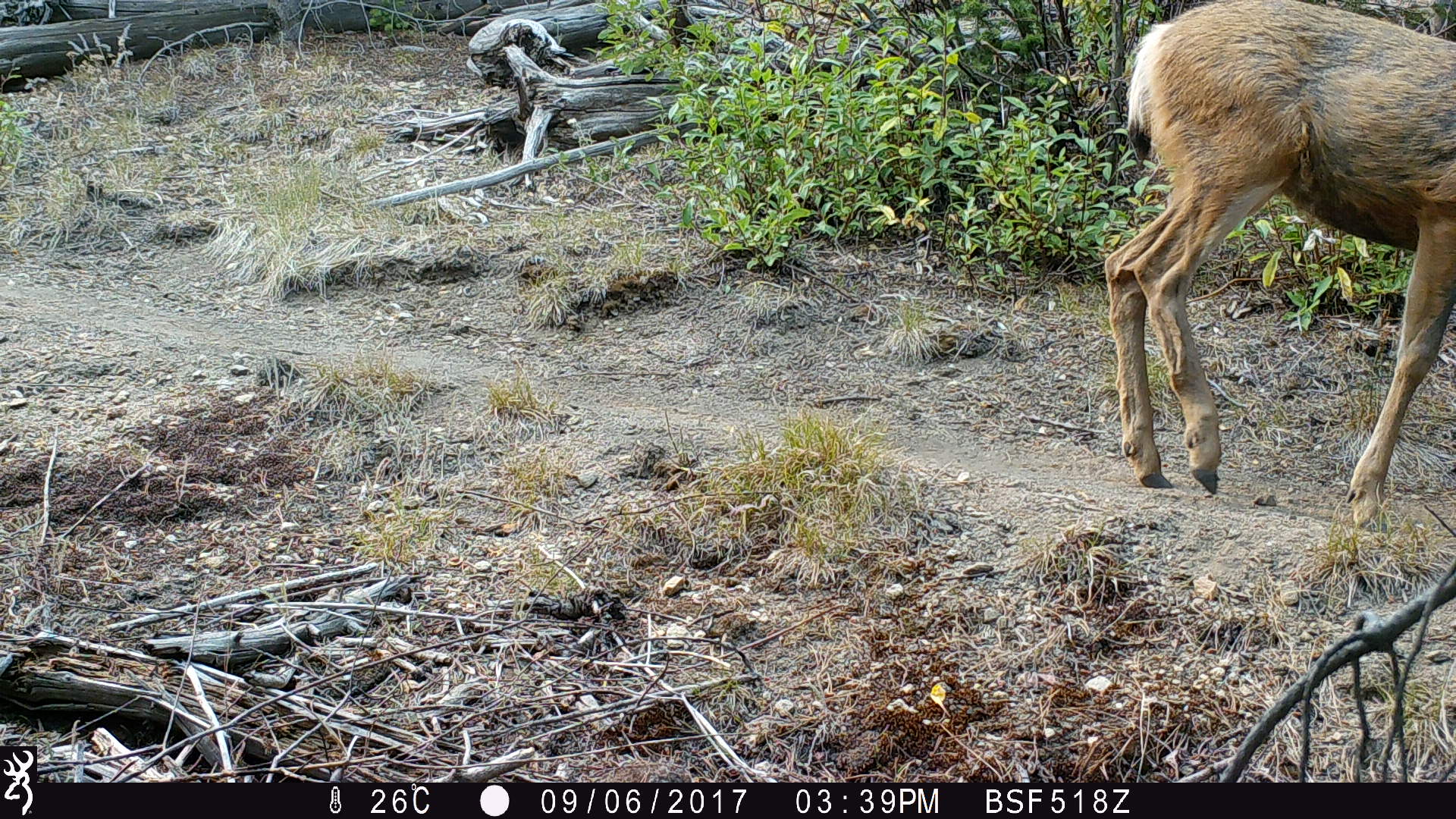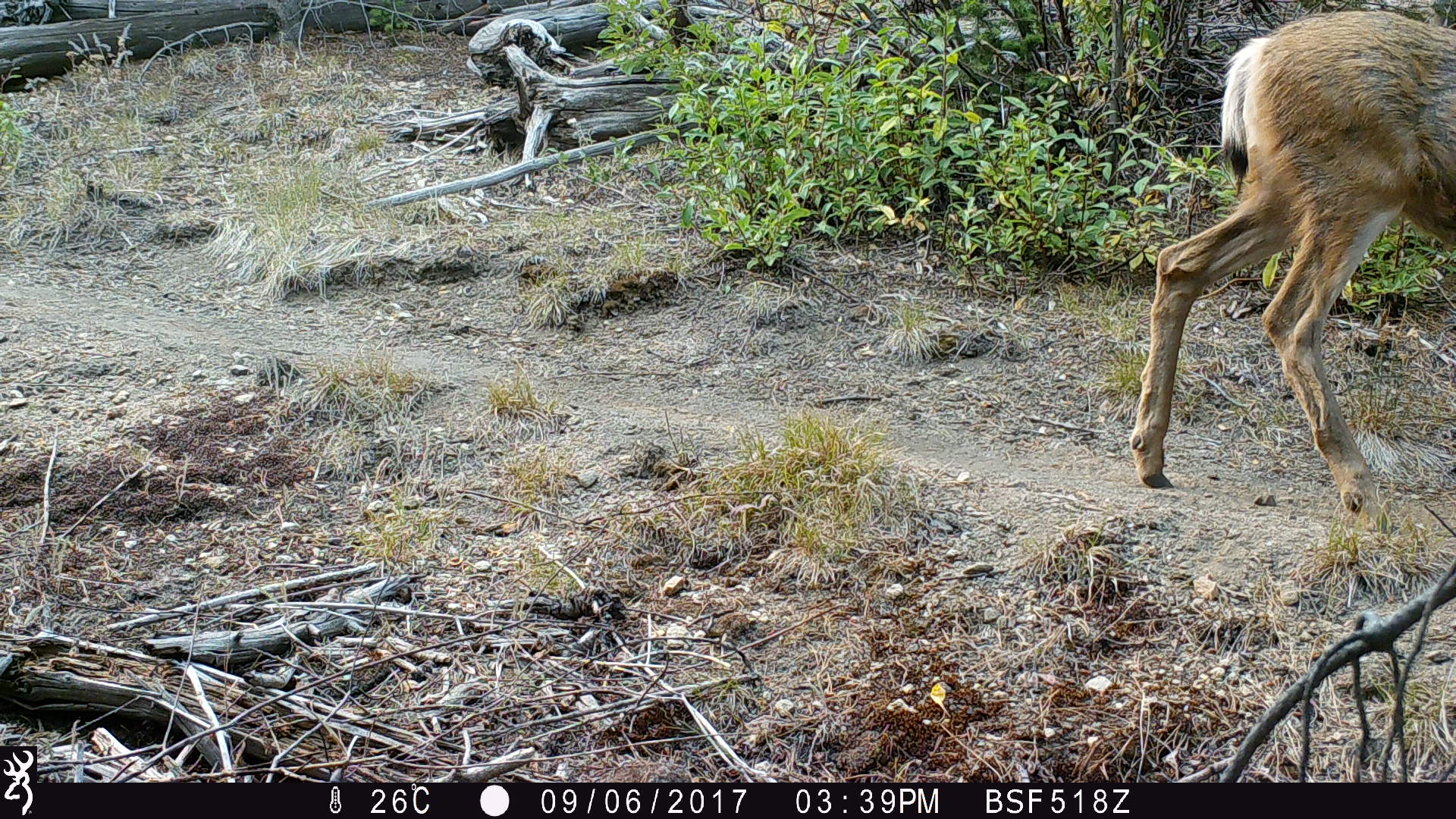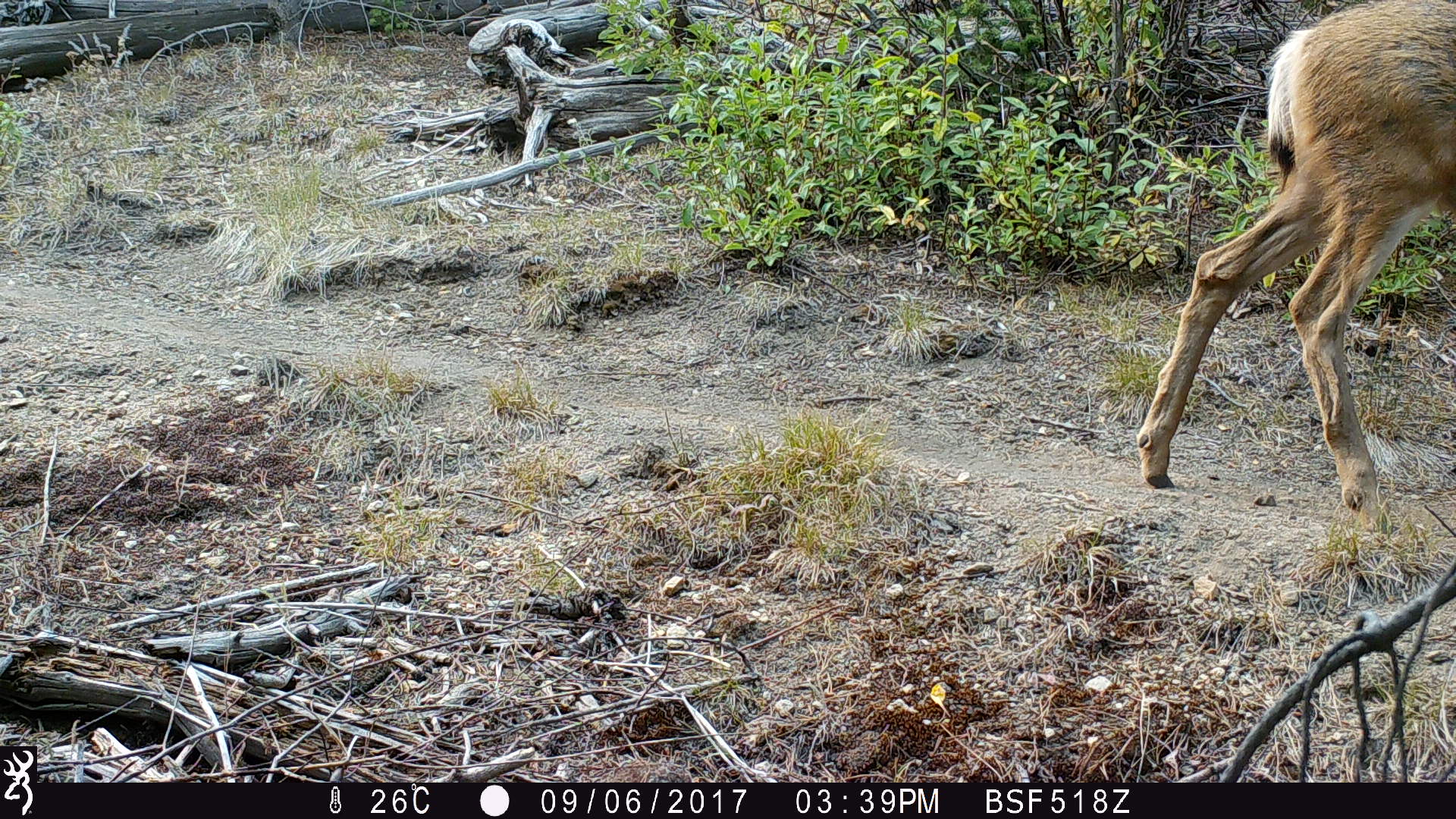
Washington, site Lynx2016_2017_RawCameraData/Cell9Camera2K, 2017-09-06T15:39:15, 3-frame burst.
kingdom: Animalia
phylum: Chordata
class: Mammalia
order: Artiodactyla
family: Cervidae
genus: Odocoileus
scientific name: Odocoileus hemionus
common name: mule deer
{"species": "Odocoileus hemionus (mule deer)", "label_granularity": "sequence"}